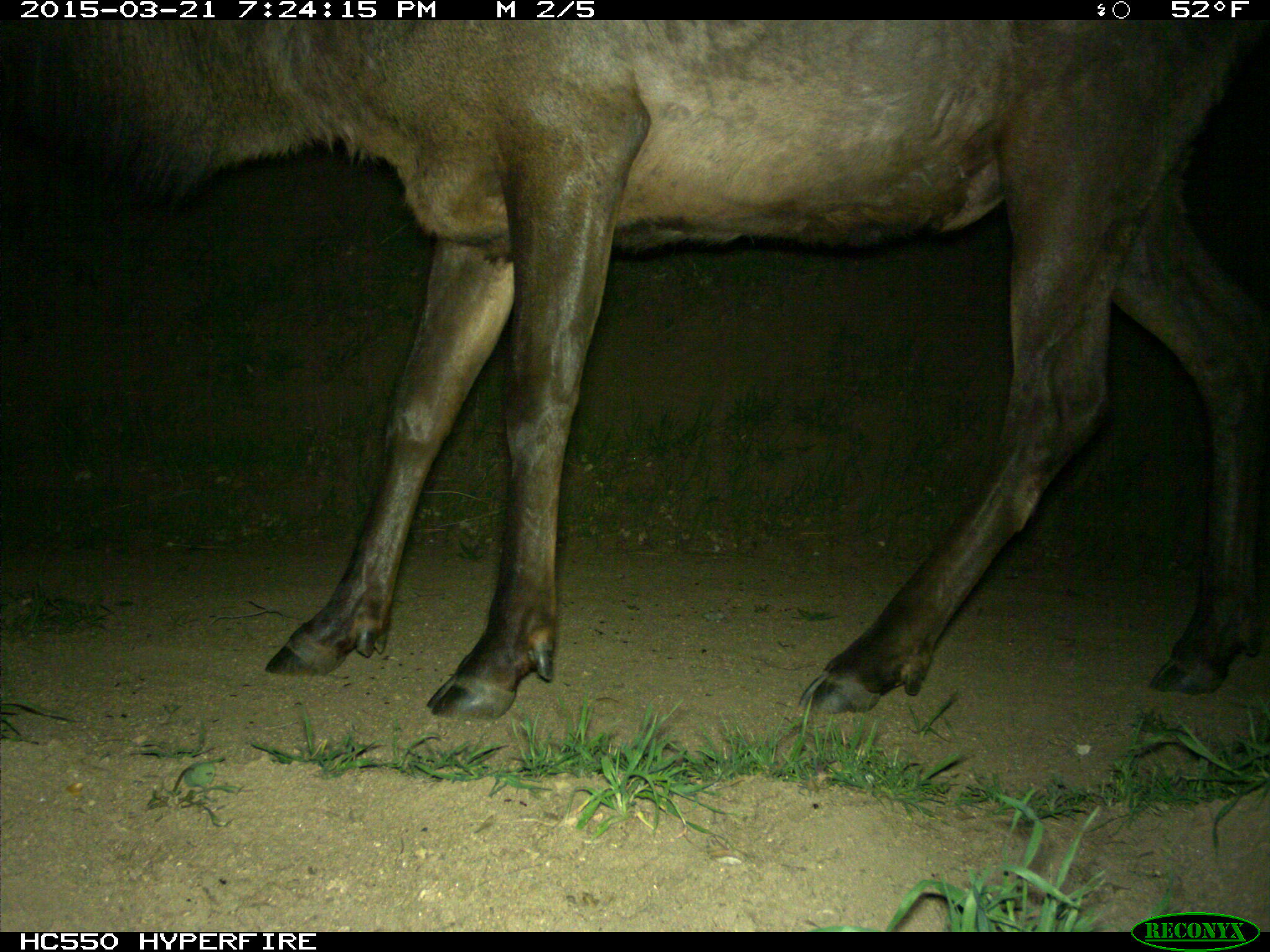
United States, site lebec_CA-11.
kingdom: Animalia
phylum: Chordata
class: Mammalia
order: Artiodactyla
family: Cervidae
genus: Cervus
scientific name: Cervus canadensis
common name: elk